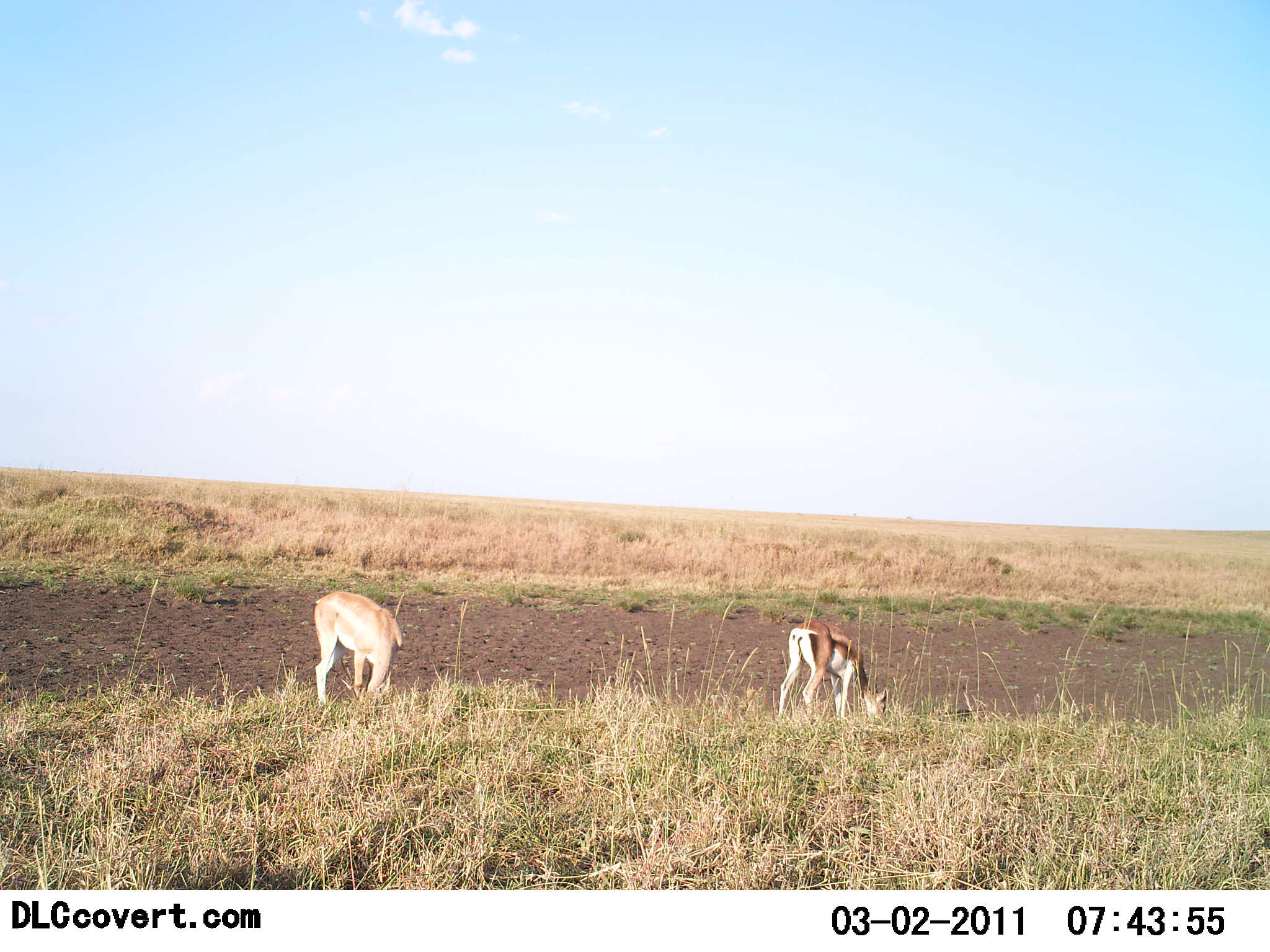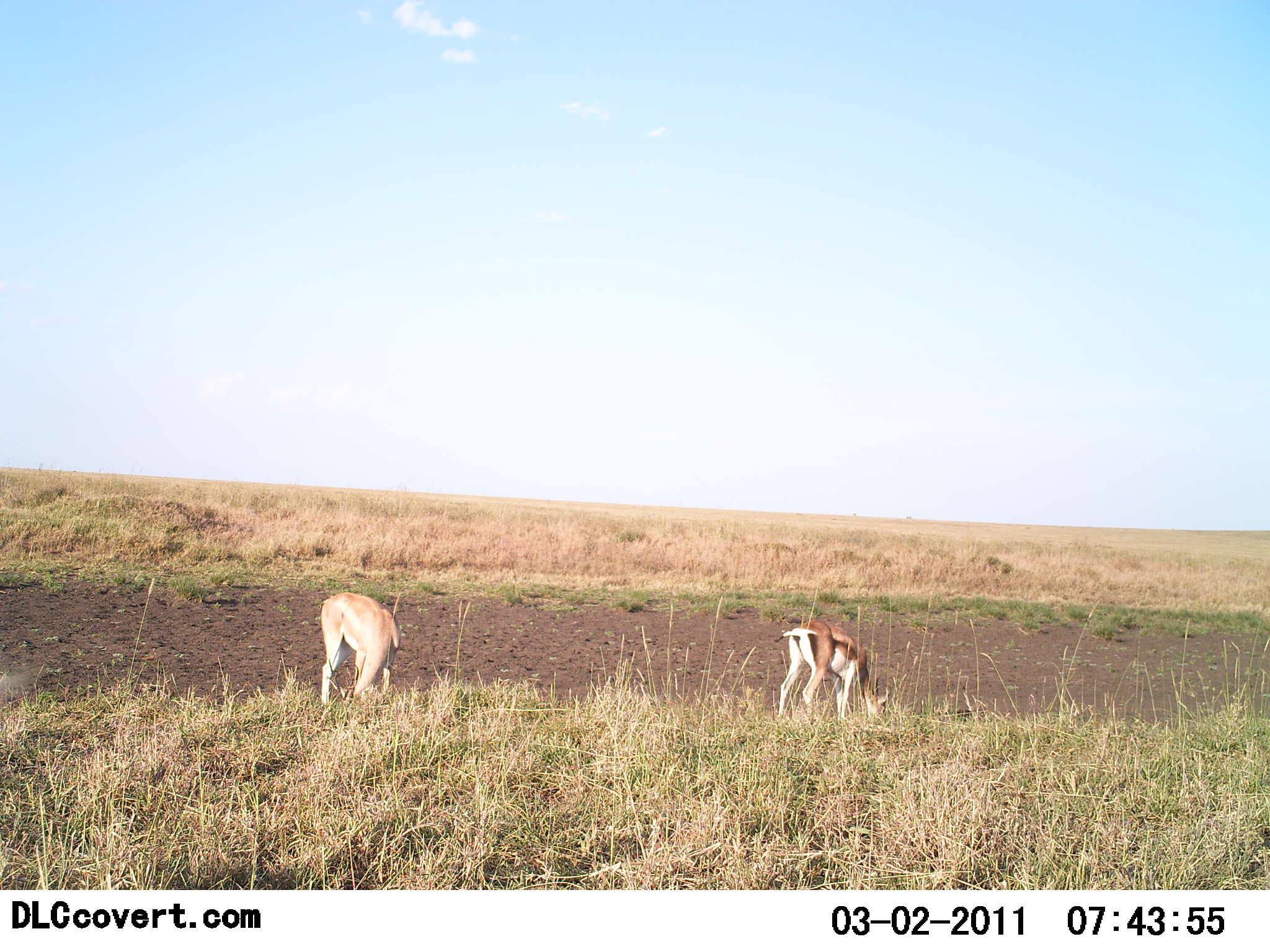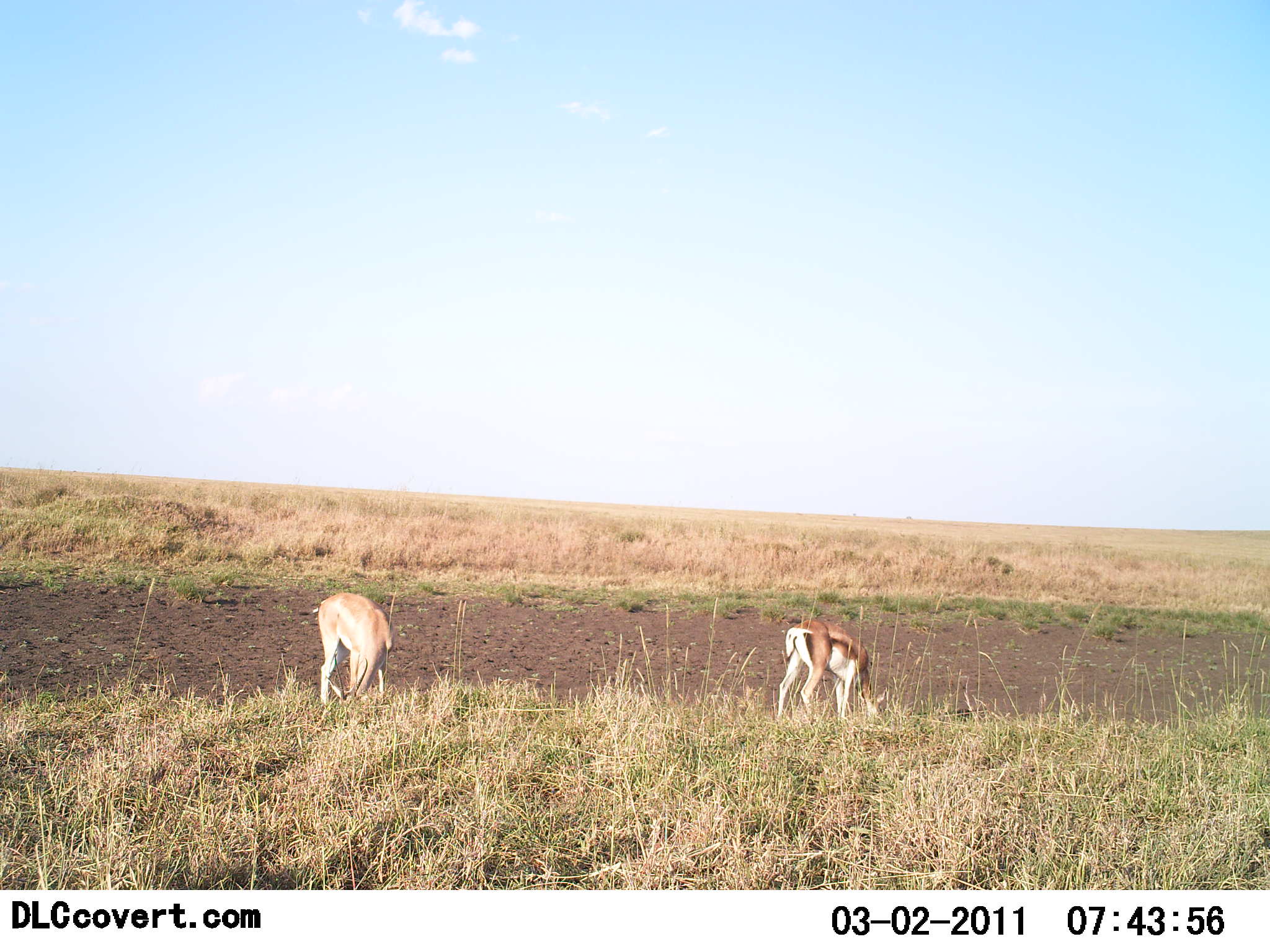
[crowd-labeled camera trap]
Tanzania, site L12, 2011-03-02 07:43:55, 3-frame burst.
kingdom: Animalia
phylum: Chordata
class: Mammalia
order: Artiodactyla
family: Bovidae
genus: Eudorcas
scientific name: Eudorcas thomsonii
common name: thomson's gazelle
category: gazellethomsons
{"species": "gazellethomsons (thomson's gazelle) (Eudorcas thomsonii)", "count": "2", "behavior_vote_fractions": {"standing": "12%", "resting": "0%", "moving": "0%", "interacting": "0%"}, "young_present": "0%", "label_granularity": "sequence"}